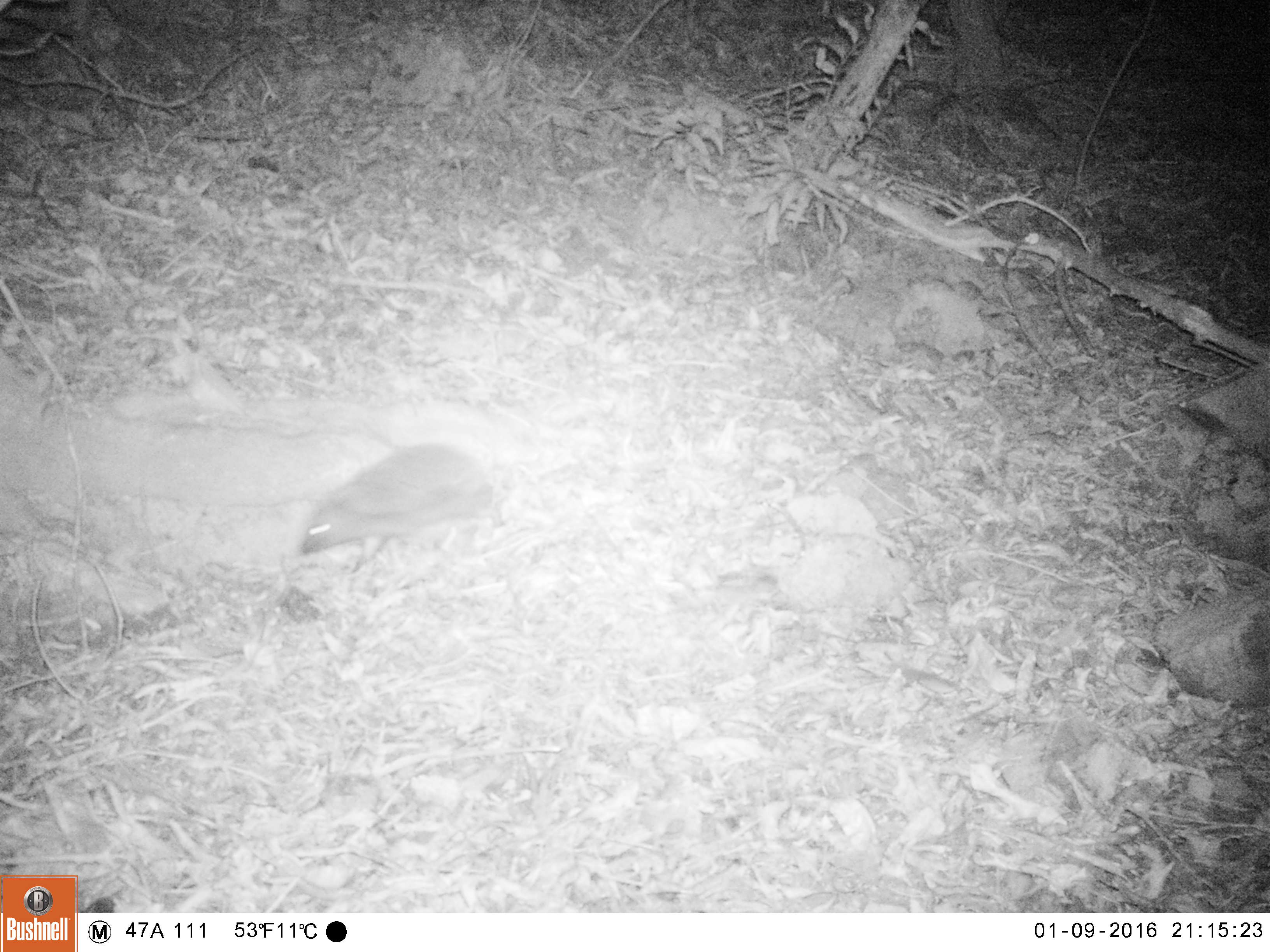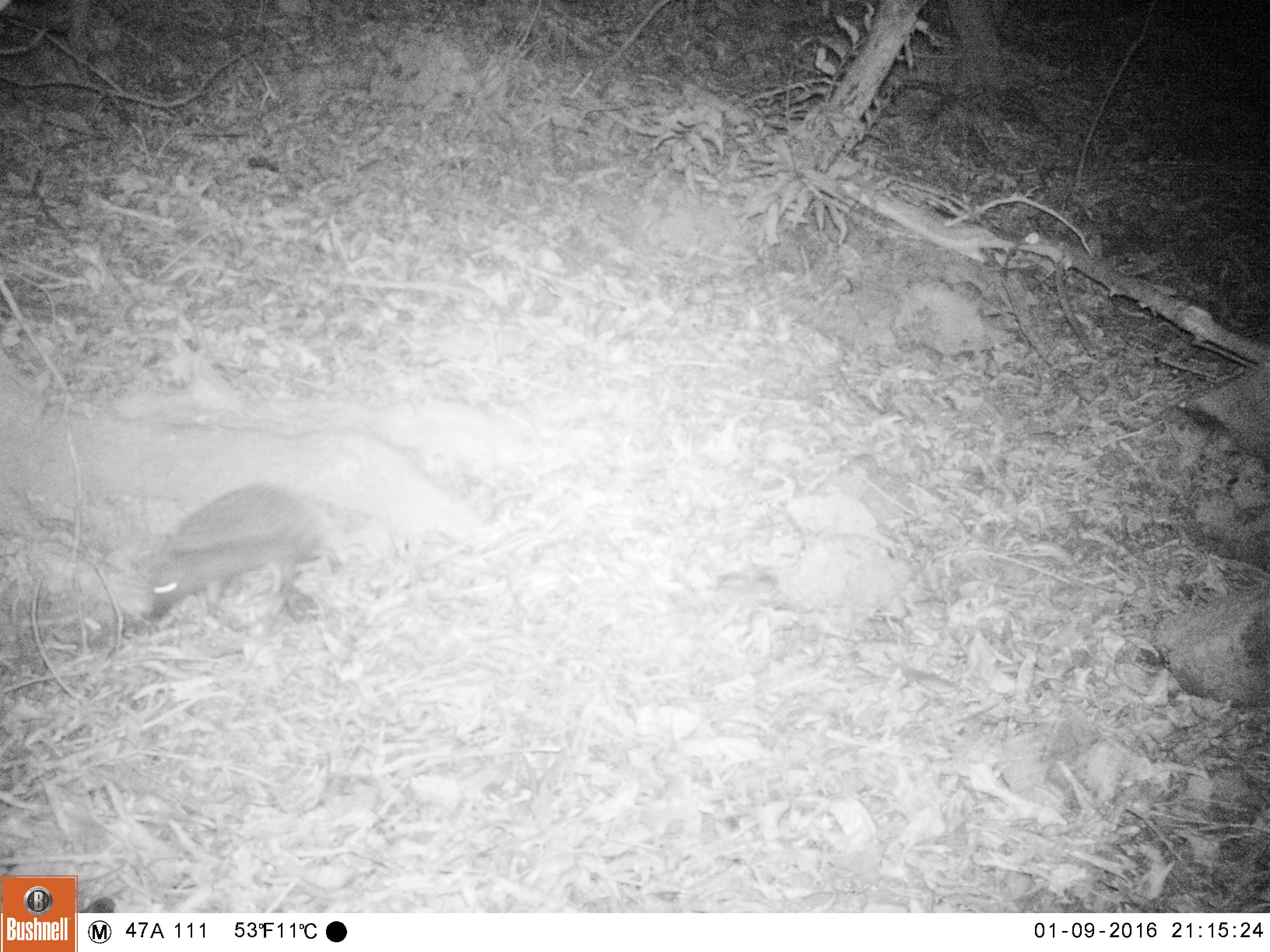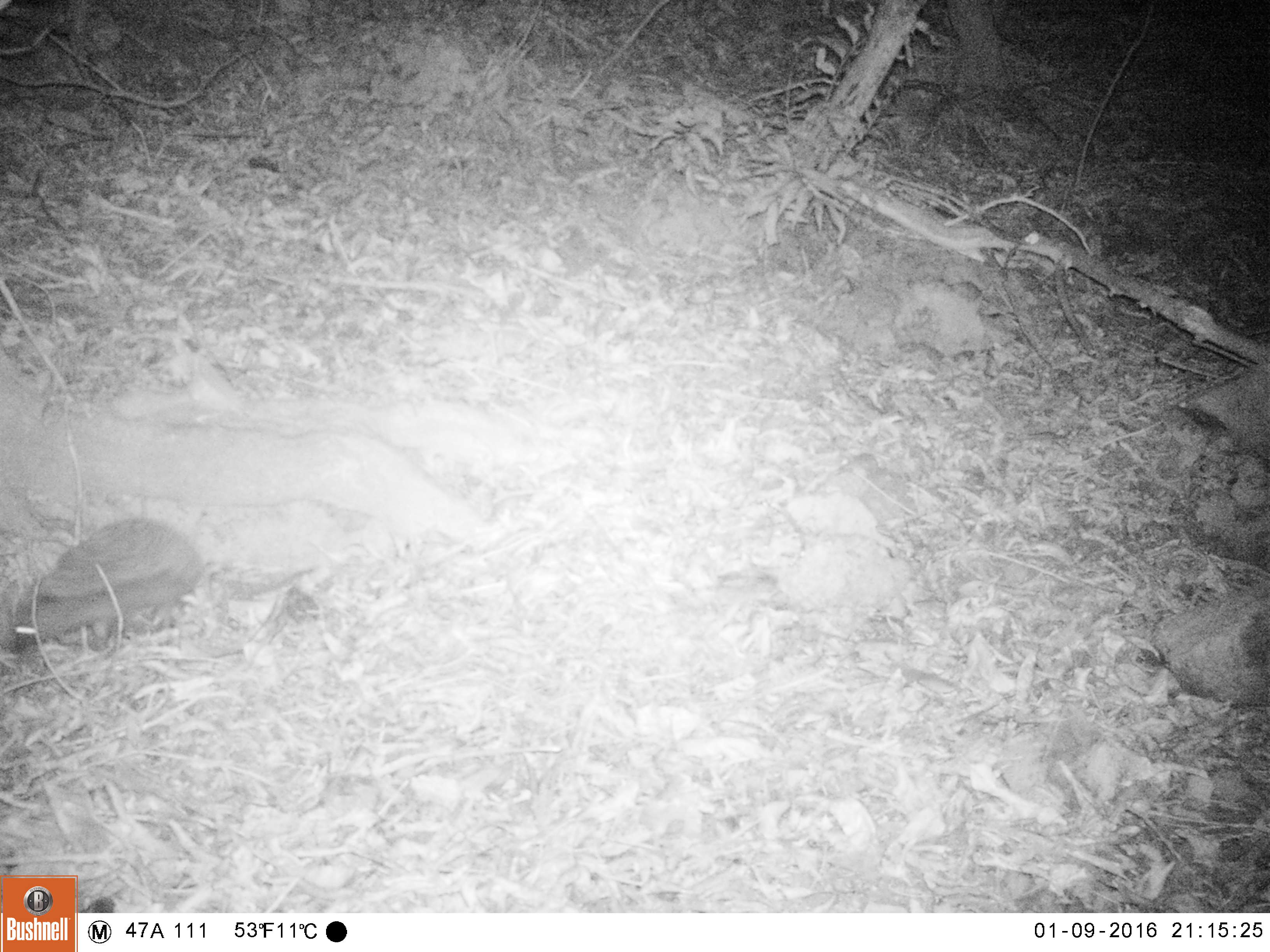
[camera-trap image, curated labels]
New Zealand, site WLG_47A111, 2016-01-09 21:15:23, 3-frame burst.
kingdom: Animalia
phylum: Chordata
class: Mammalia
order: Eulipotyphla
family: Erinaceidae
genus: Erinaceus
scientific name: Erinaceus europaeus europaeus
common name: european hedgehog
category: hedgehog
Hedgehog (european hedgehog) (Erinaceus europaeus europaeus).